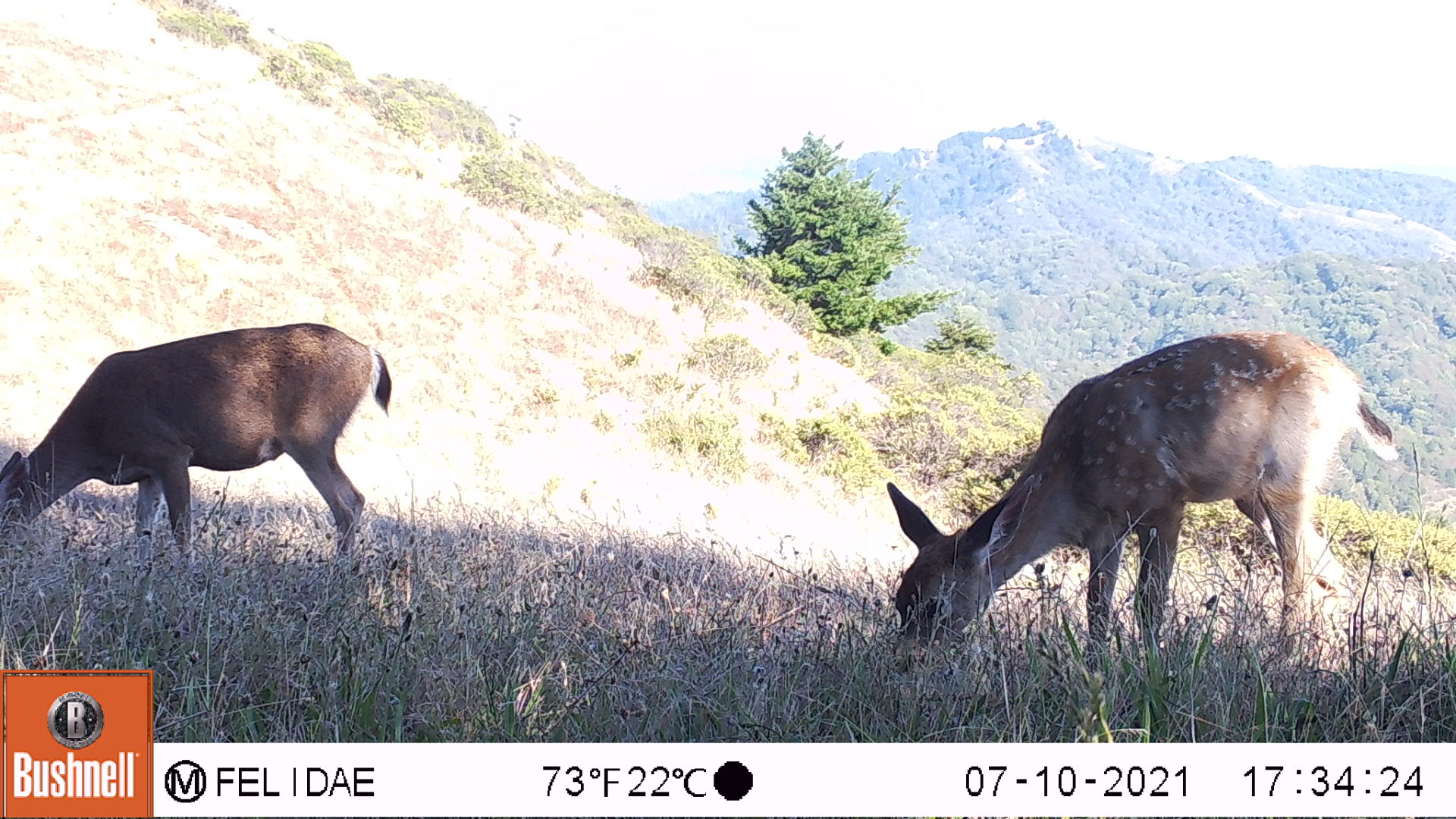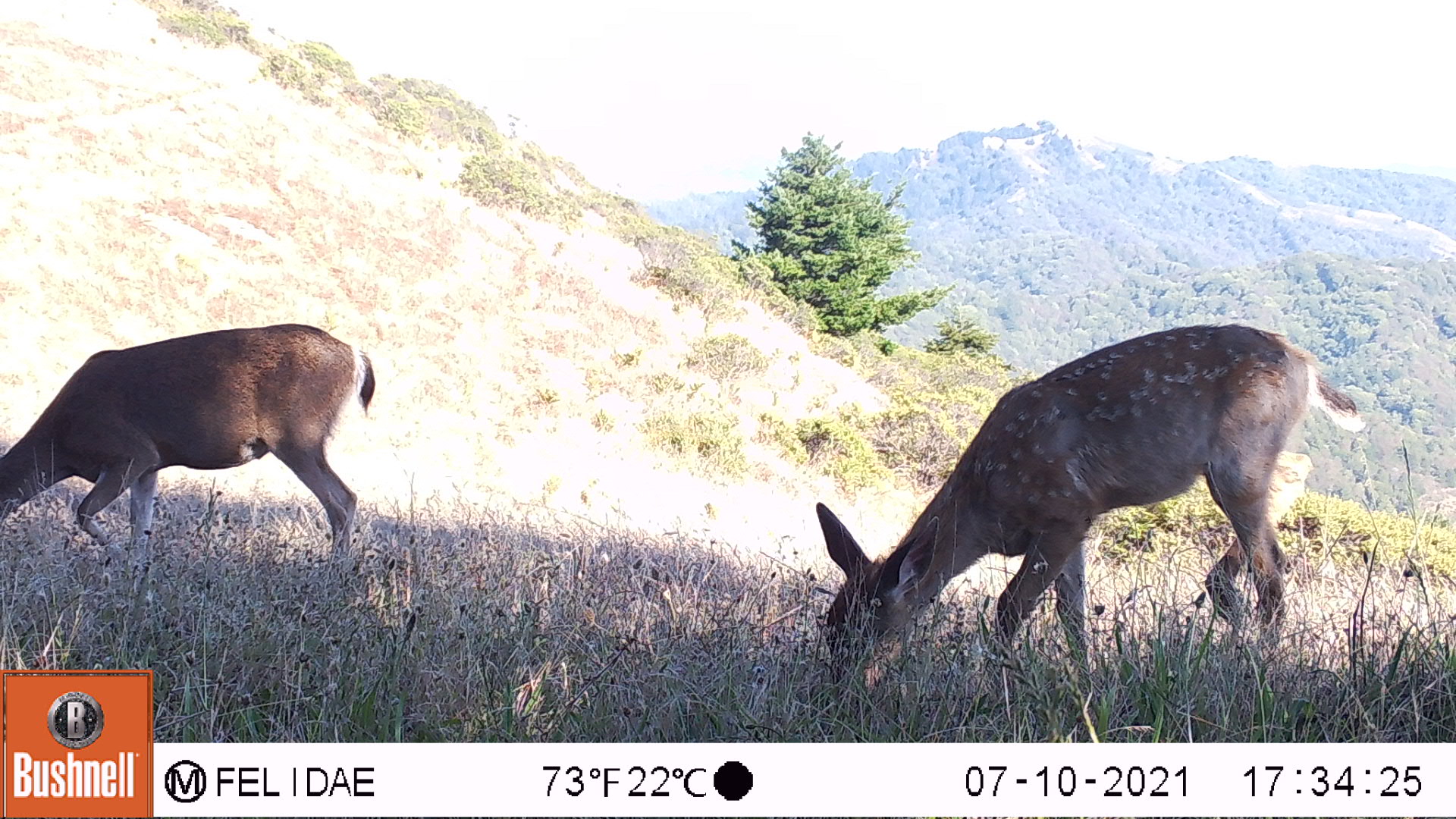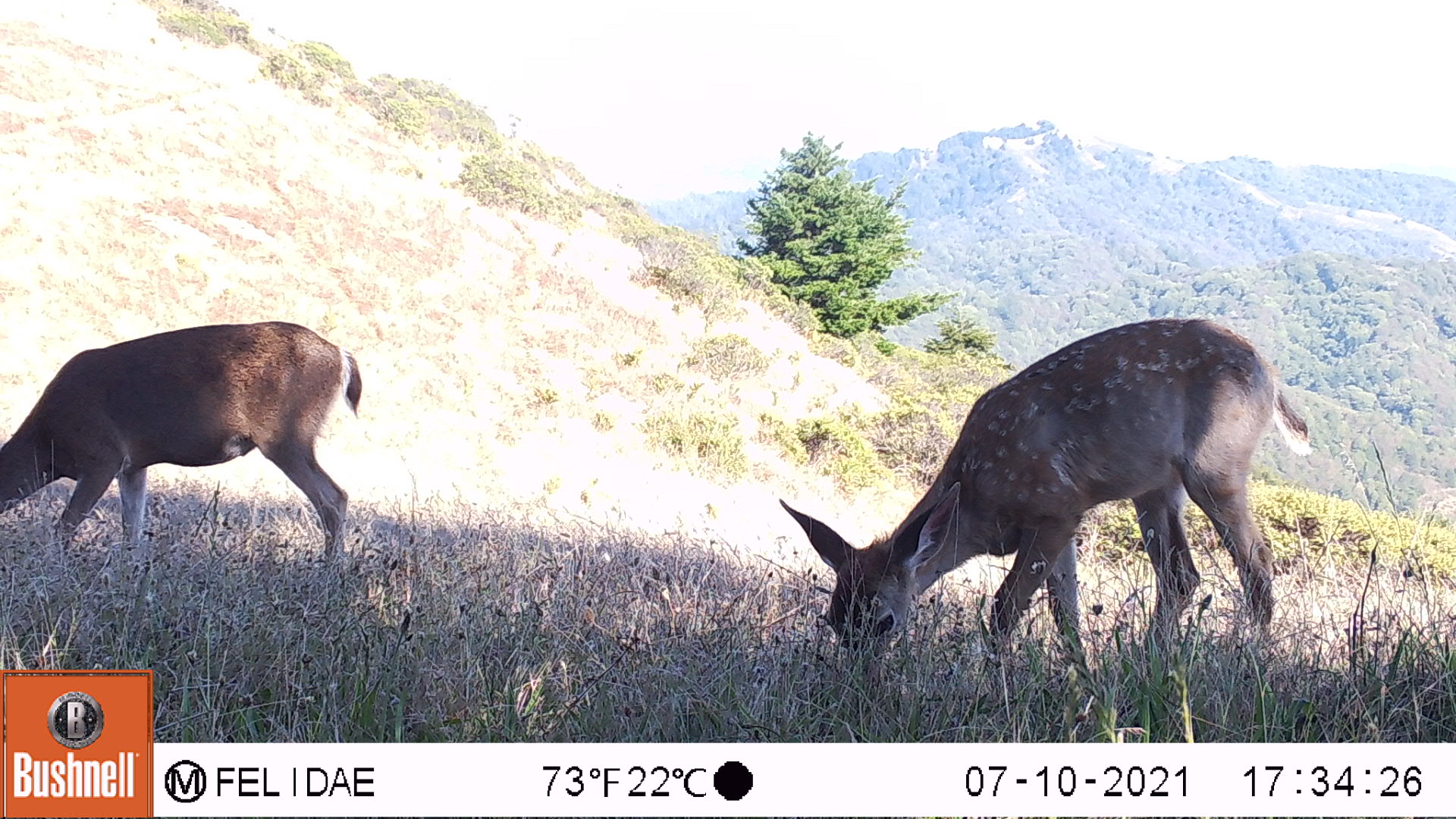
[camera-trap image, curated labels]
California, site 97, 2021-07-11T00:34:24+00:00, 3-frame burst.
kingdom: Animalia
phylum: Chordata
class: Mammalia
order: Artiodactyla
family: Cervidae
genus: Odocoileus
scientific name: Odocoileus hemionus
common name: mule deer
Mule deer (Odocoileus hemionus).